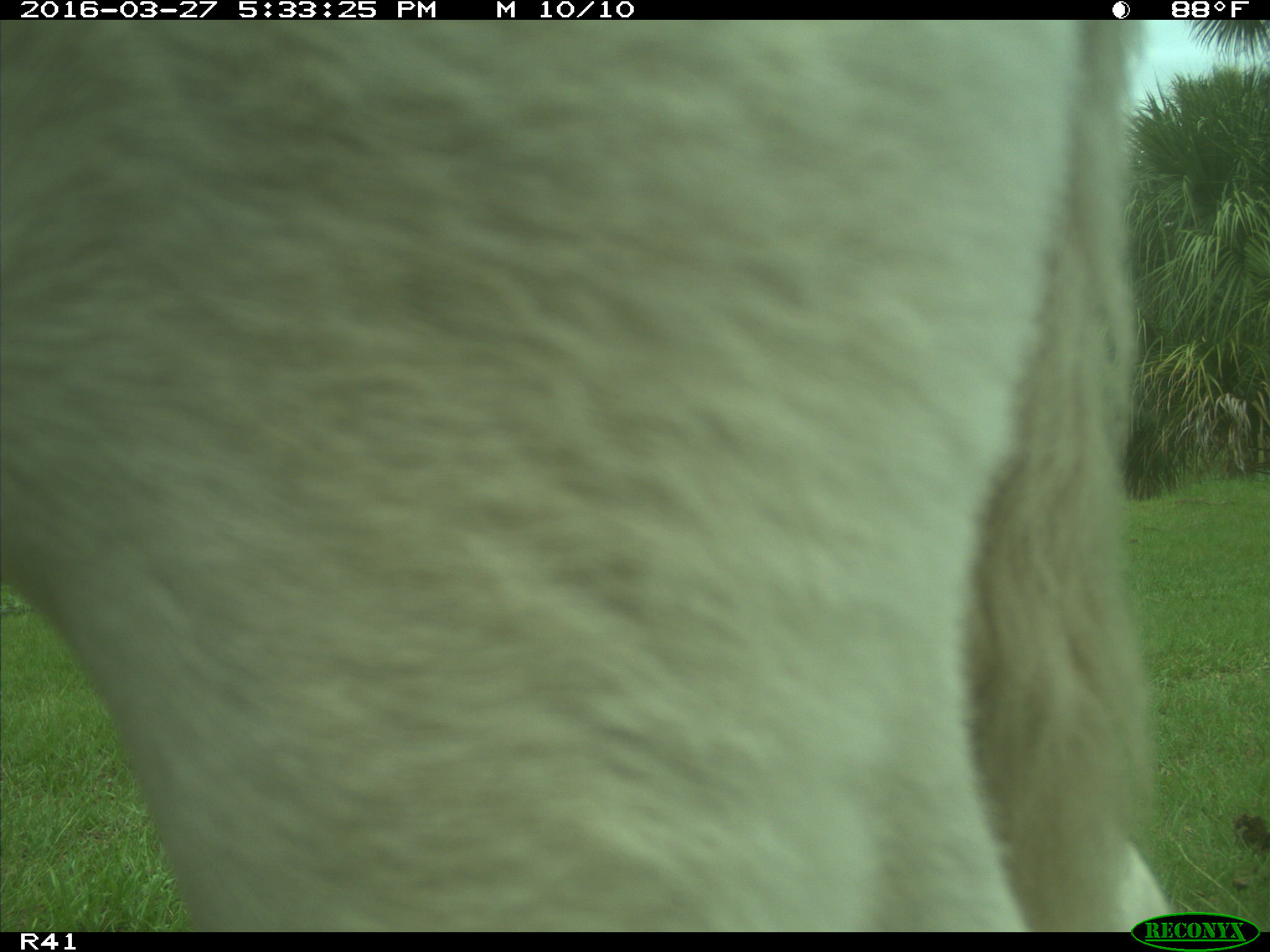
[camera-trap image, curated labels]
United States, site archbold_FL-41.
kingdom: Animalia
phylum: Chordata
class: Mammalia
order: Artiodactyla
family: Bovidae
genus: Bos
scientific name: Bos taurus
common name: domestic cow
Bos taurus (domestic cow).